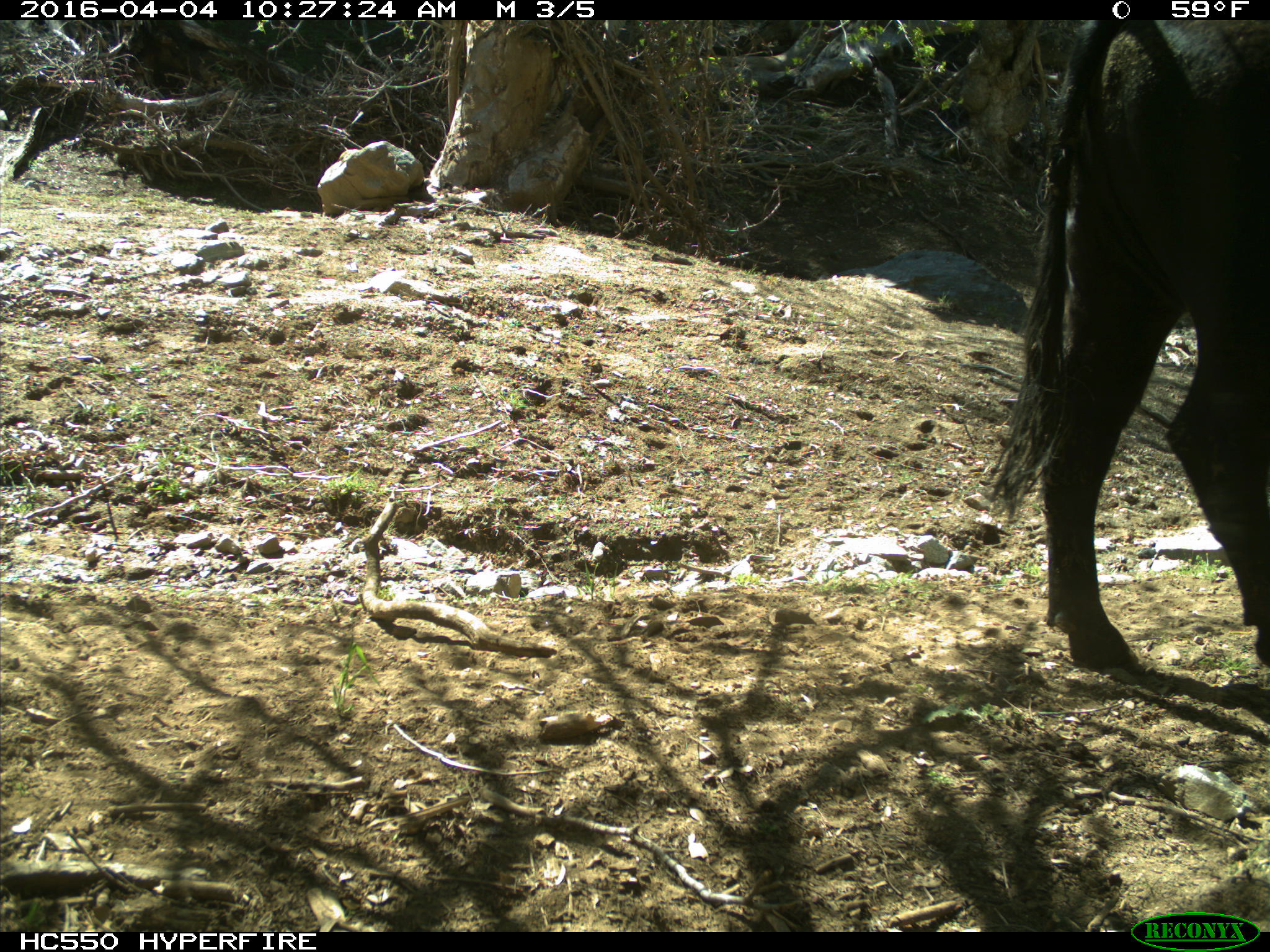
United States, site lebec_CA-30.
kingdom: Animalia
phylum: Chordata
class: Mammalia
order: Artiodactyla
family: Bovidae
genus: Bos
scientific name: Bos taurus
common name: domestic cow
Bos taurus (domestic cow).